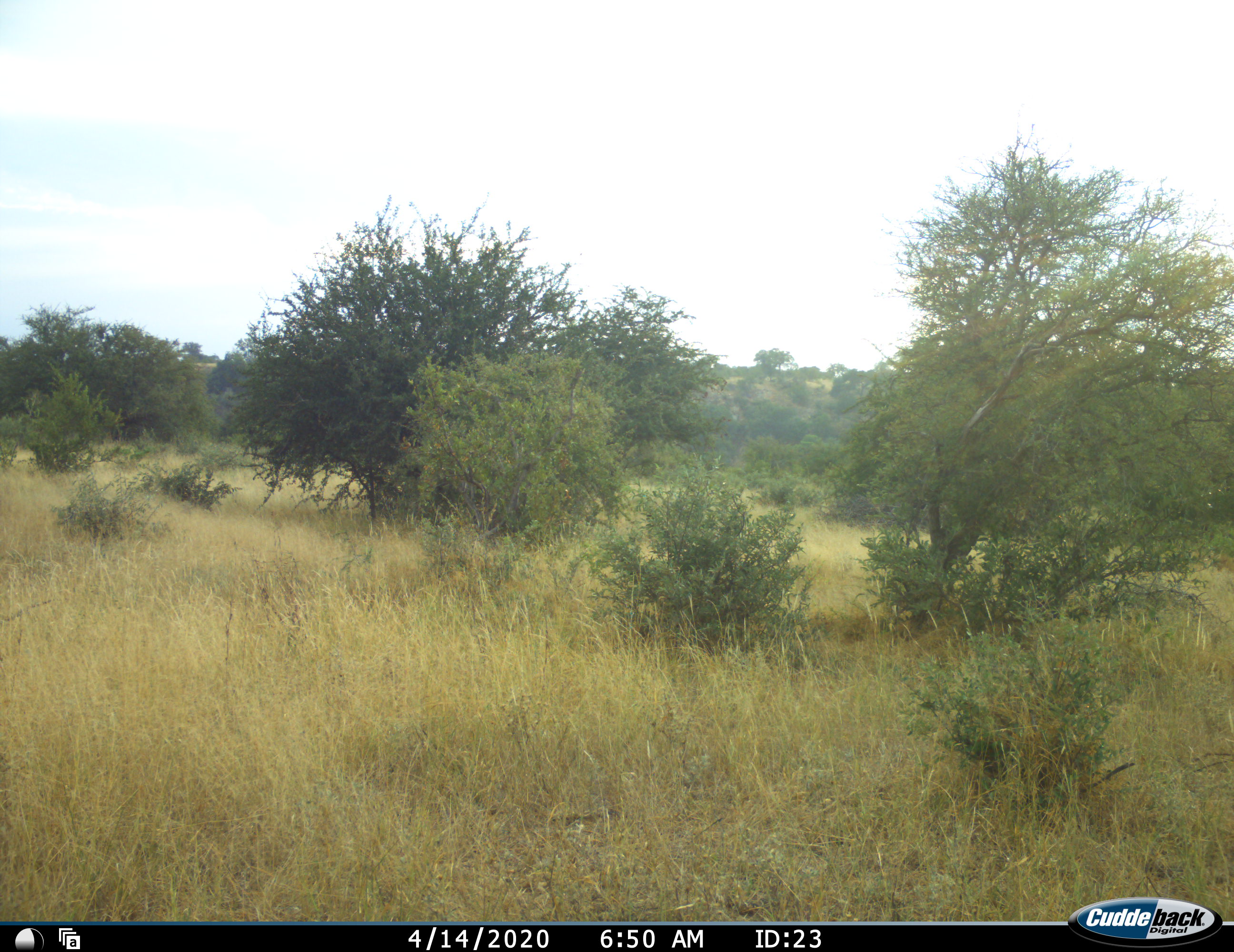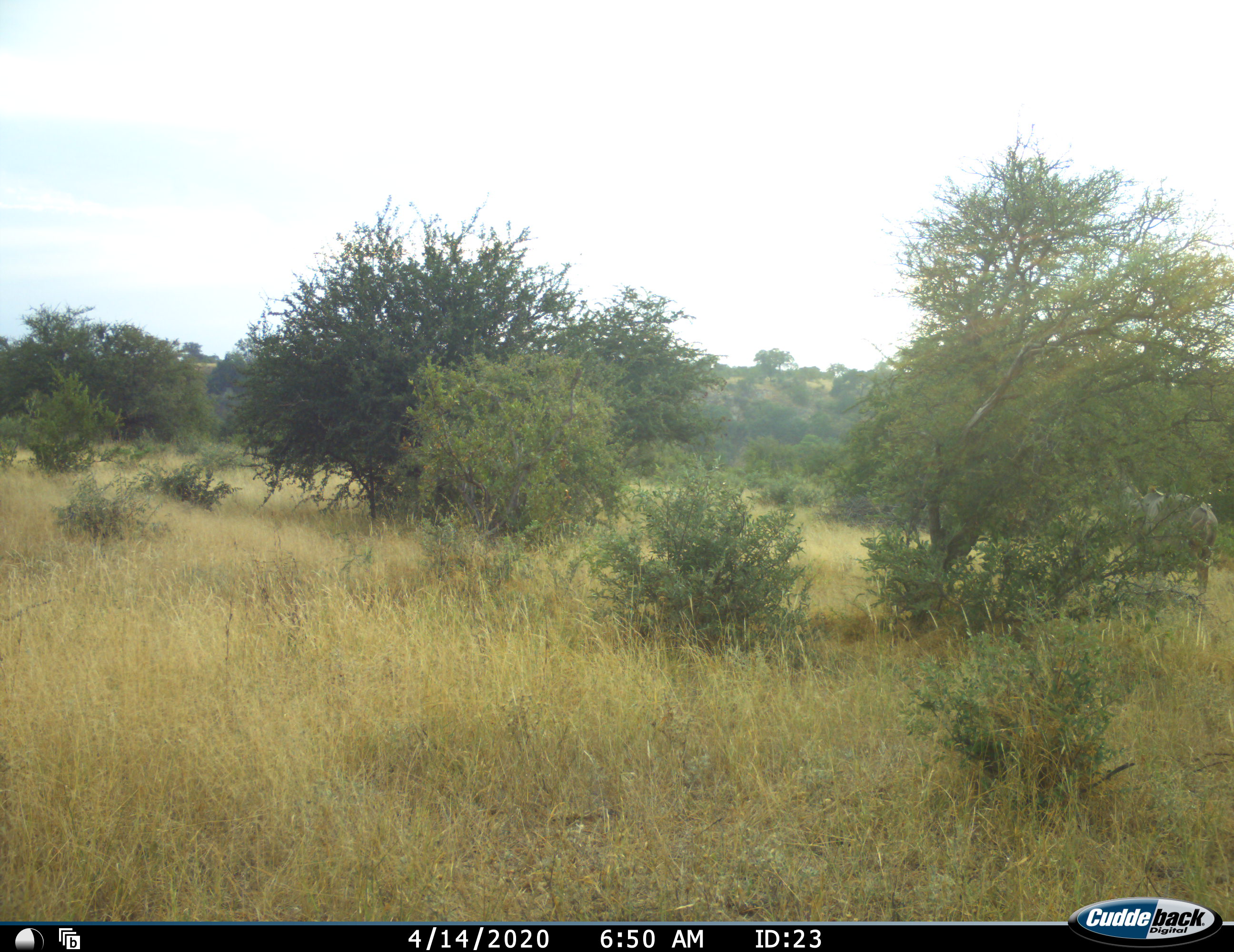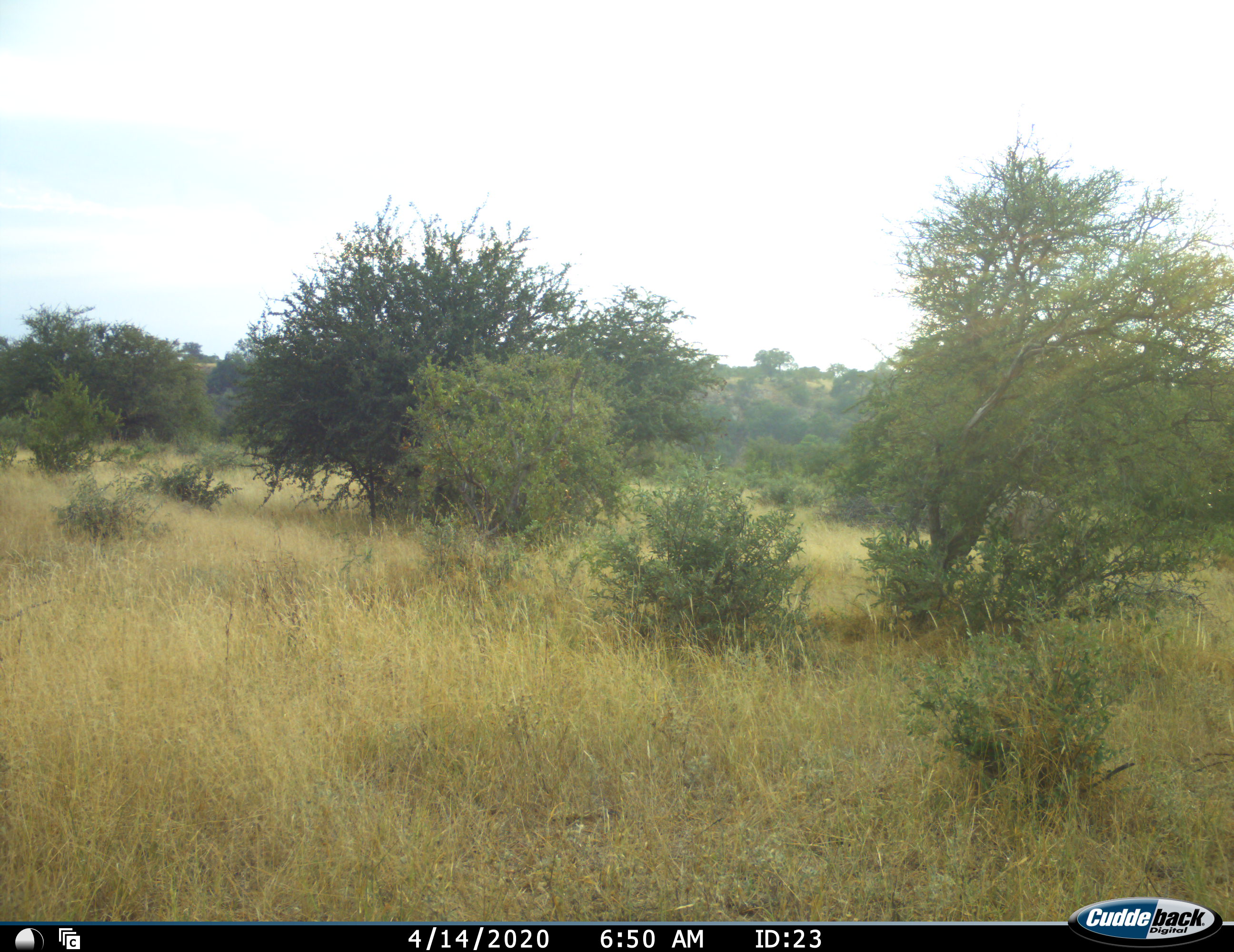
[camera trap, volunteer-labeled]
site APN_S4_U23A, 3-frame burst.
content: unidentified animal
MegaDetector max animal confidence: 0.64